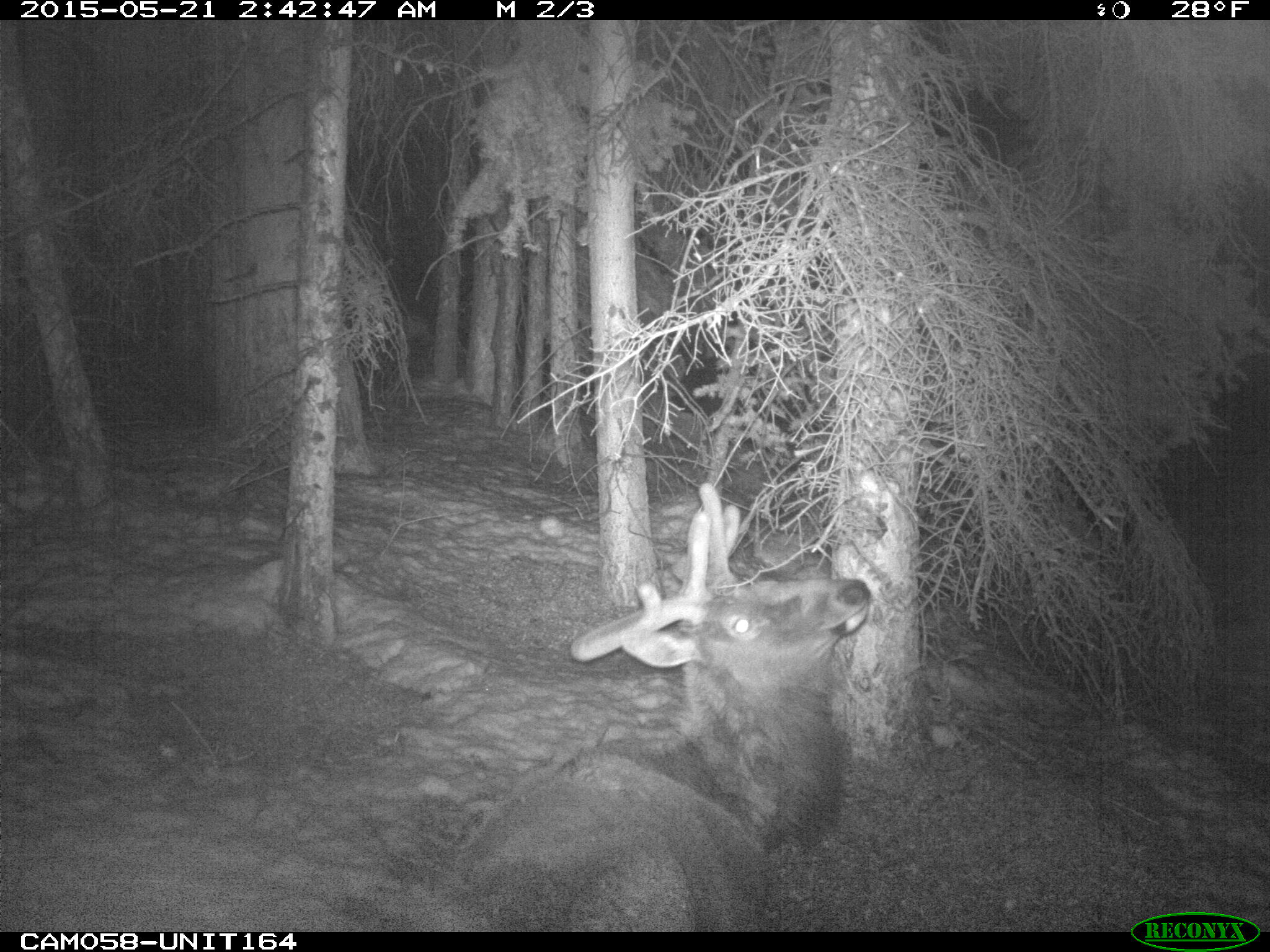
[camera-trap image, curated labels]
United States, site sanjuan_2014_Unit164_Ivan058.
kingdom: Animalia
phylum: Chordata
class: Mammalia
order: Artiodactyla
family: Cervidae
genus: Cervus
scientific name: Cervus elaphus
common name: red deer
Cervus elaphus (red deer).